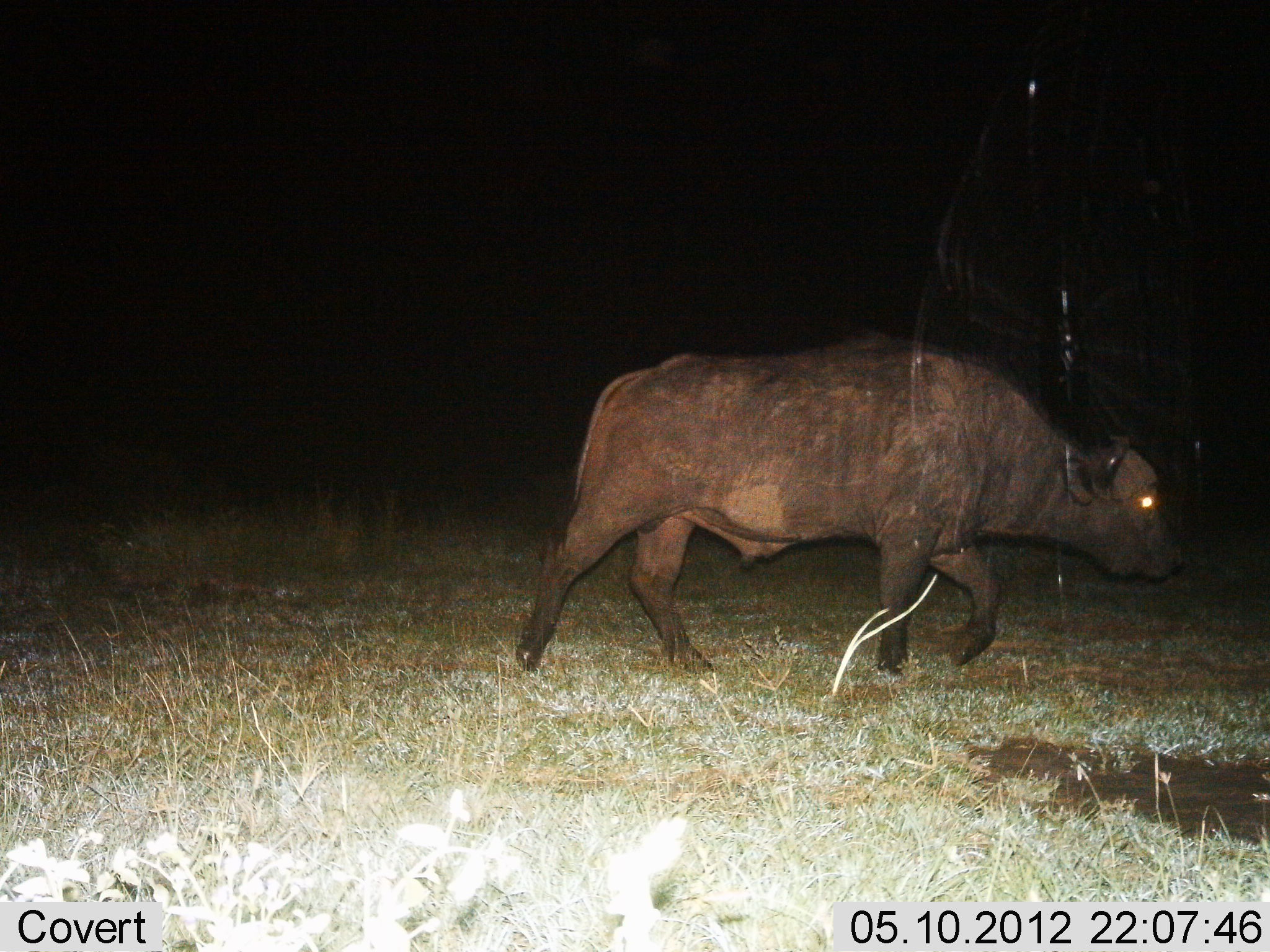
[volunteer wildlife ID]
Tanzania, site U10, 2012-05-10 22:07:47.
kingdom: Animalia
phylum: Chordata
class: Mammalia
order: Artiodactyla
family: Bovidae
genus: Syncerus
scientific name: Syncerus caffer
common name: cape buffalo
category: buffalo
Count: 1.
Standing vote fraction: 0%.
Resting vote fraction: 0%.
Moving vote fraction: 100%.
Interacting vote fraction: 0%.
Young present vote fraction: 0%.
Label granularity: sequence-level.